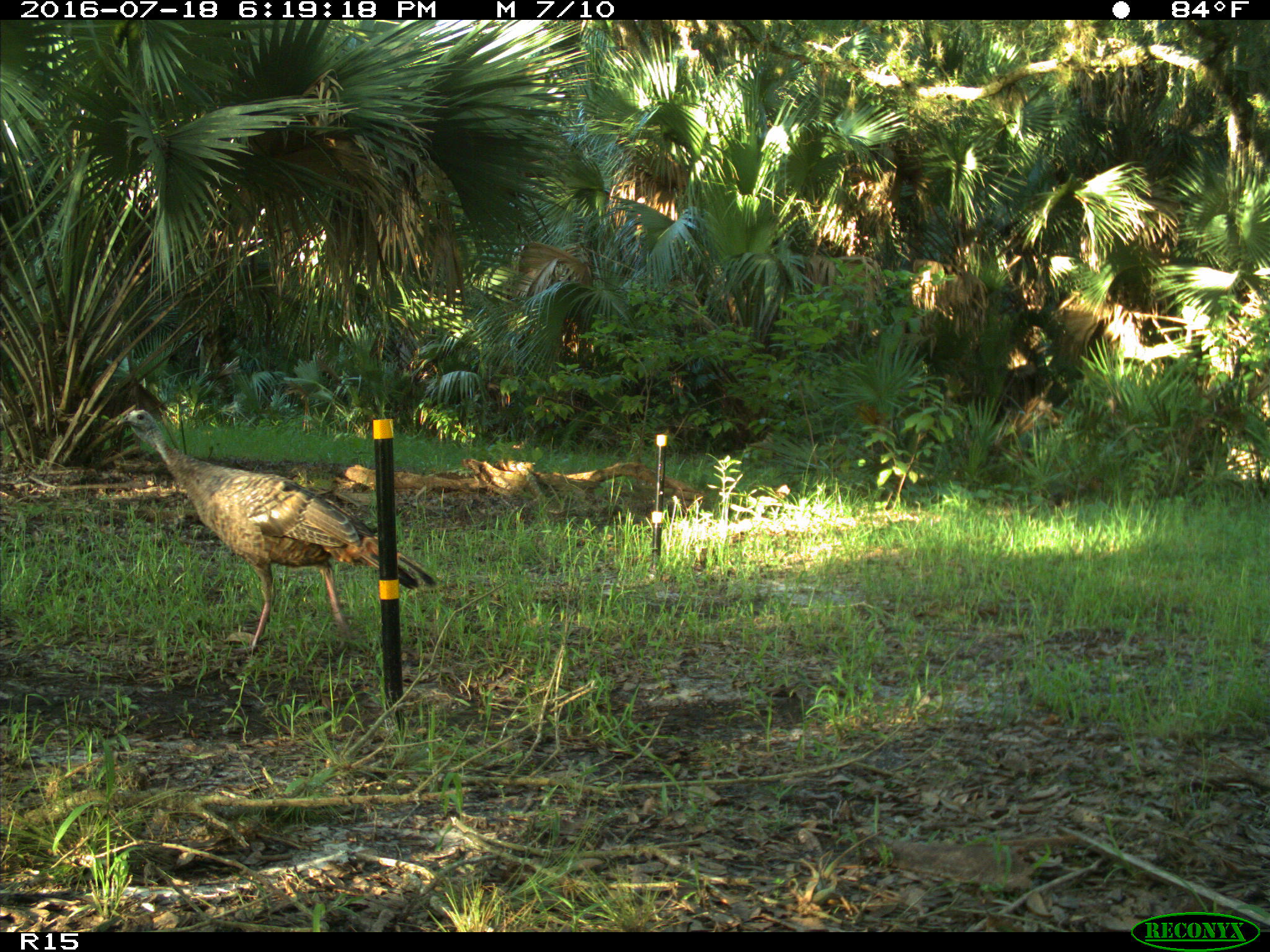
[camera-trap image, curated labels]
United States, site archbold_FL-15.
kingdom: Animalia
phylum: Chordata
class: Aves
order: Galliformes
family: Phasianidae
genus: Meleagris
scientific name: Meleagris gallopavo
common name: wild turkey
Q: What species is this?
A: Meleagris gallopavo (wild turkey).